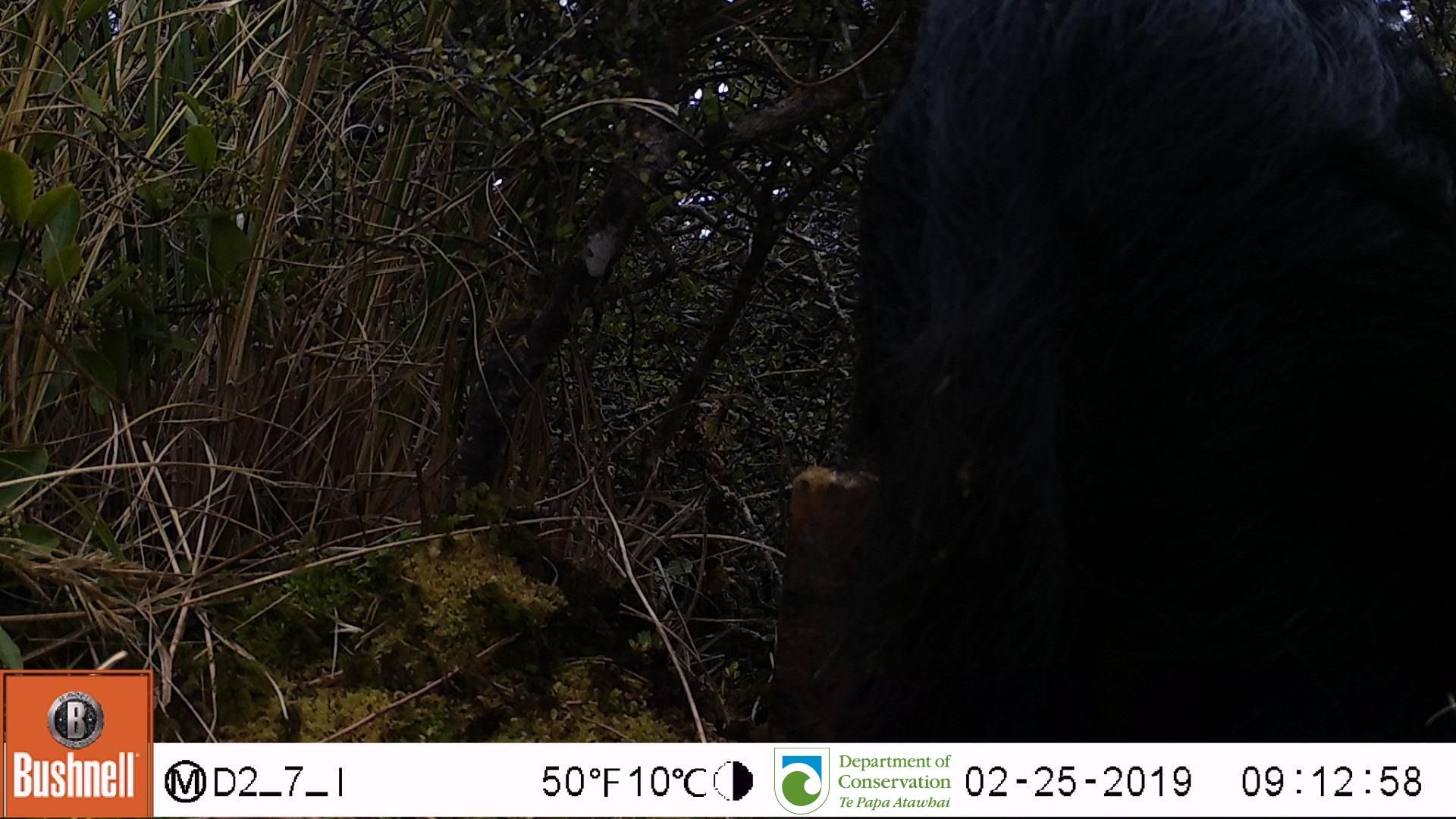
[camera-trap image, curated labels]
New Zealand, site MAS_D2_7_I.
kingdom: Animalia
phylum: Chordata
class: Mammalia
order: Artiodactyla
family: Suidae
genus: Sus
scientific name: Sus scrofa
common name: pig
Pig (Sus scrofa).